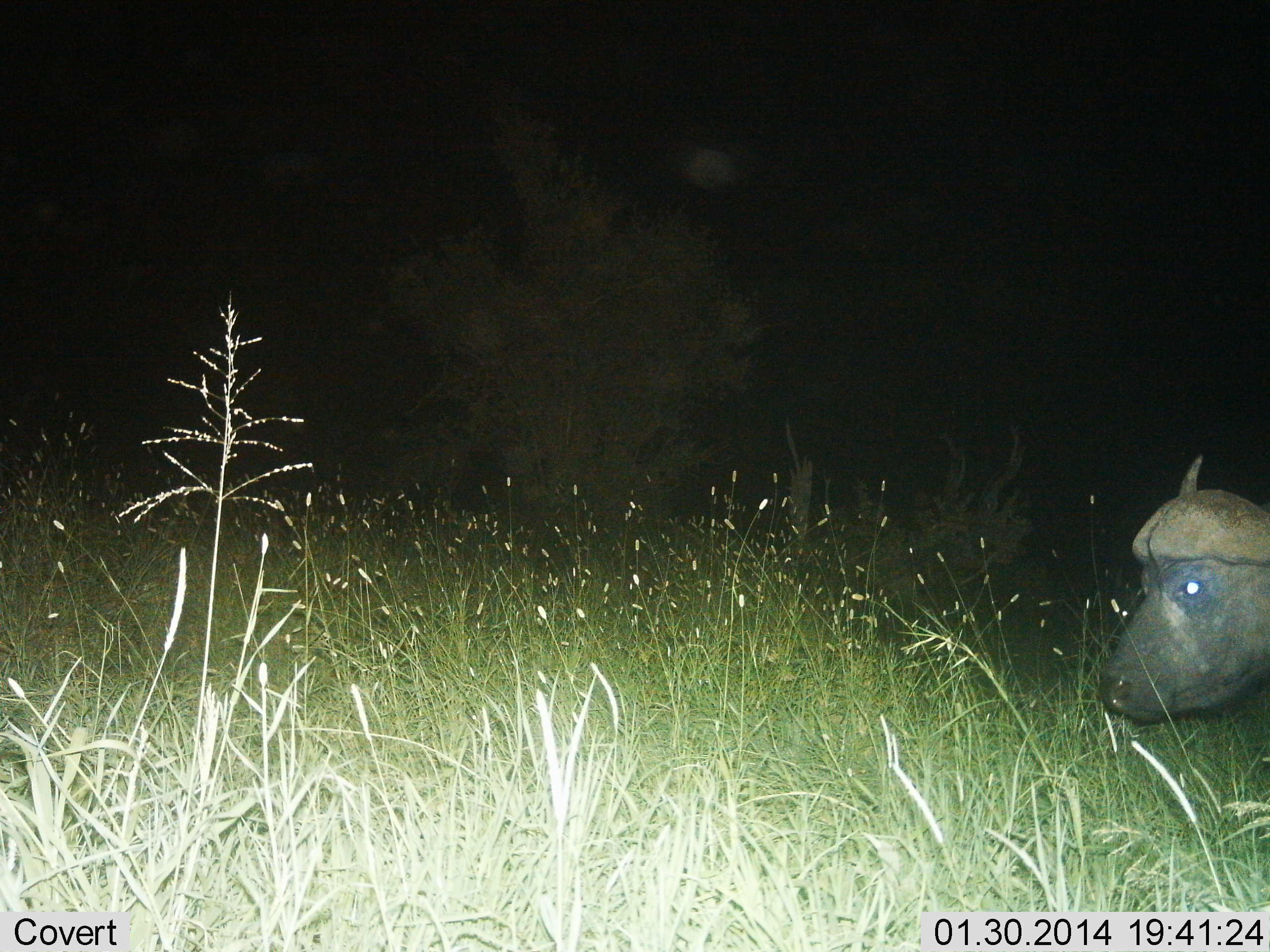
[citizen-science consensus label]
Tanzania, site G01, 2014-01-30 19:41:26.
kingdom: Animalia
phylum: Chordata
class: Mammalia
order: Artiodactyla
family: Bovidae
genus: Syncerus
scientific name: Syncerus caffer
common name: cape buffalo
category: buffalo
Buffalo (cape buffalo) (Syncerus caffer), count 1. Behavior (volunteer vote fractions): standing 90%, resting 0%, moving 10%, interacting 0%. Young present (vote fraction): 0%. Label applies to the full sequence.